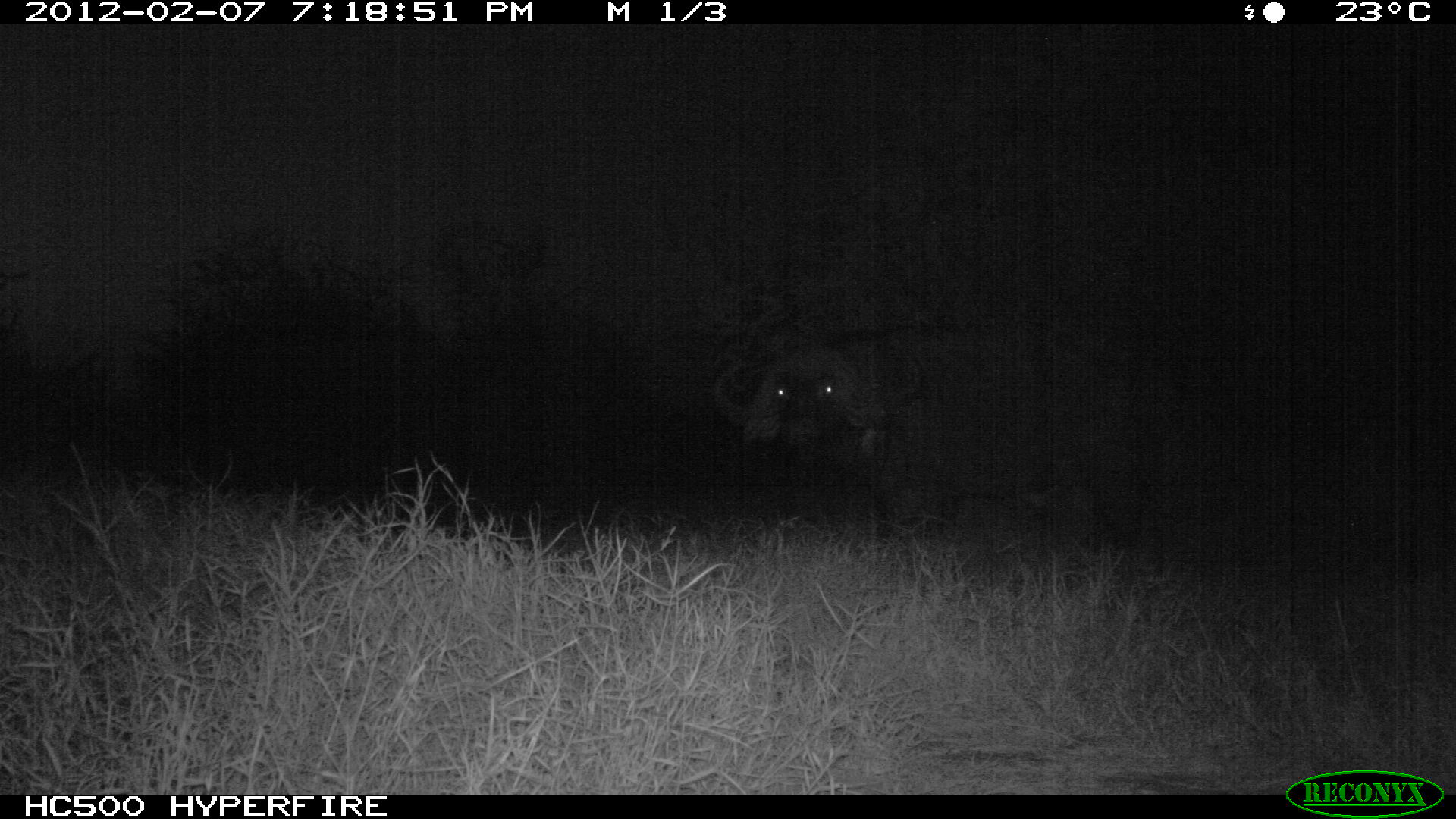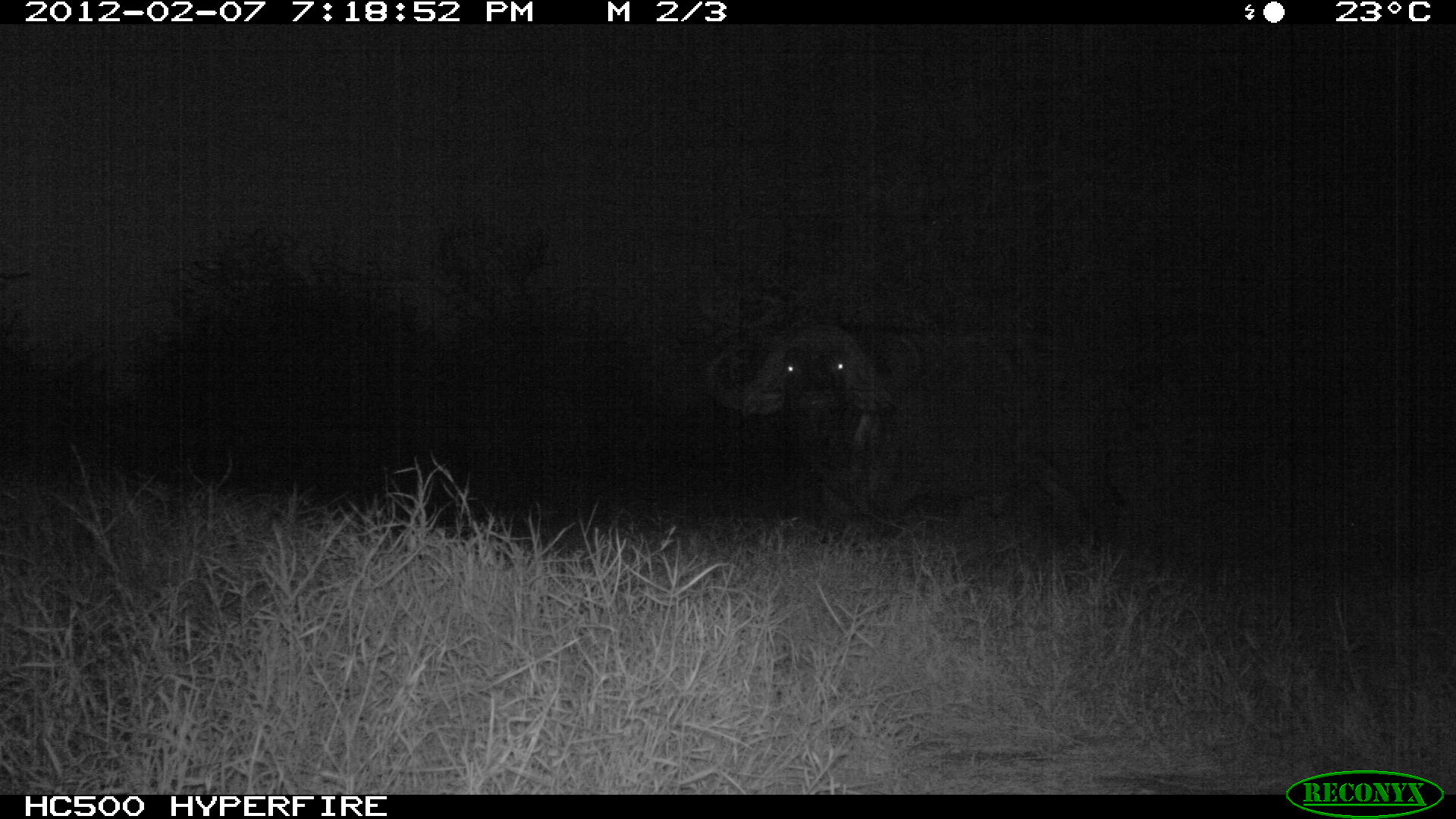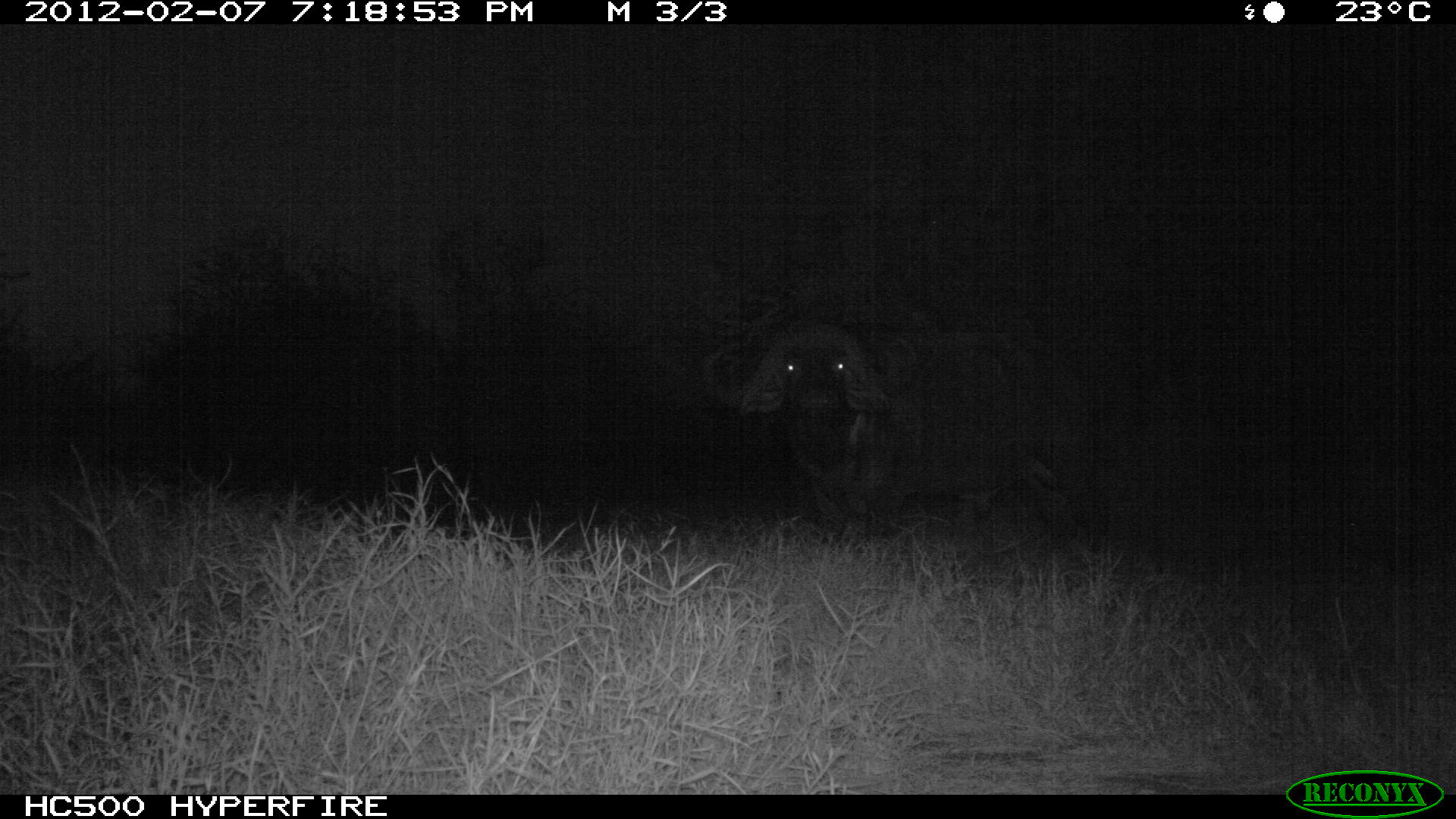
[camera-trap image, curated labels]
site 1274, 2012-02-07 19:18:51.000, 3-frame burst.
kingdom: Animalia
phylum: Chordata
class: Mammalia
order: Artiodactyla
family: Bovidae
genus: Syncerus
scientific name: Syncerus caffer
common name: african buffalo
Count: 1.